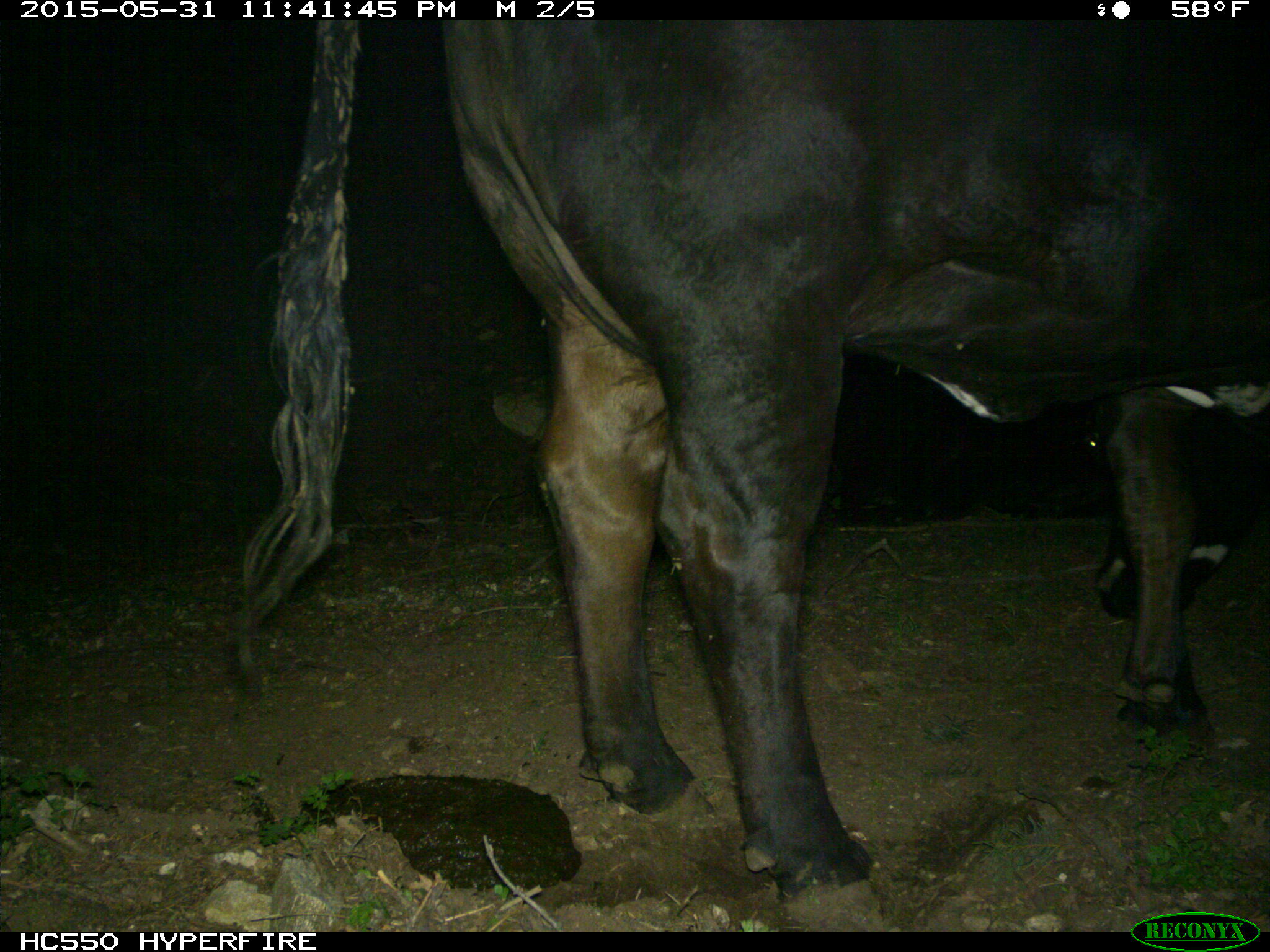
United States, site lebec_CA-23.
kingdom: Animalia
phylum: Chordata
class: Mammalia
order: Artiodactyla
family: Bovidae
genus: Bos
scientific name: Bos taurus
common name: domestic cow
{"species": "Bos taurus (domestic cow)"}